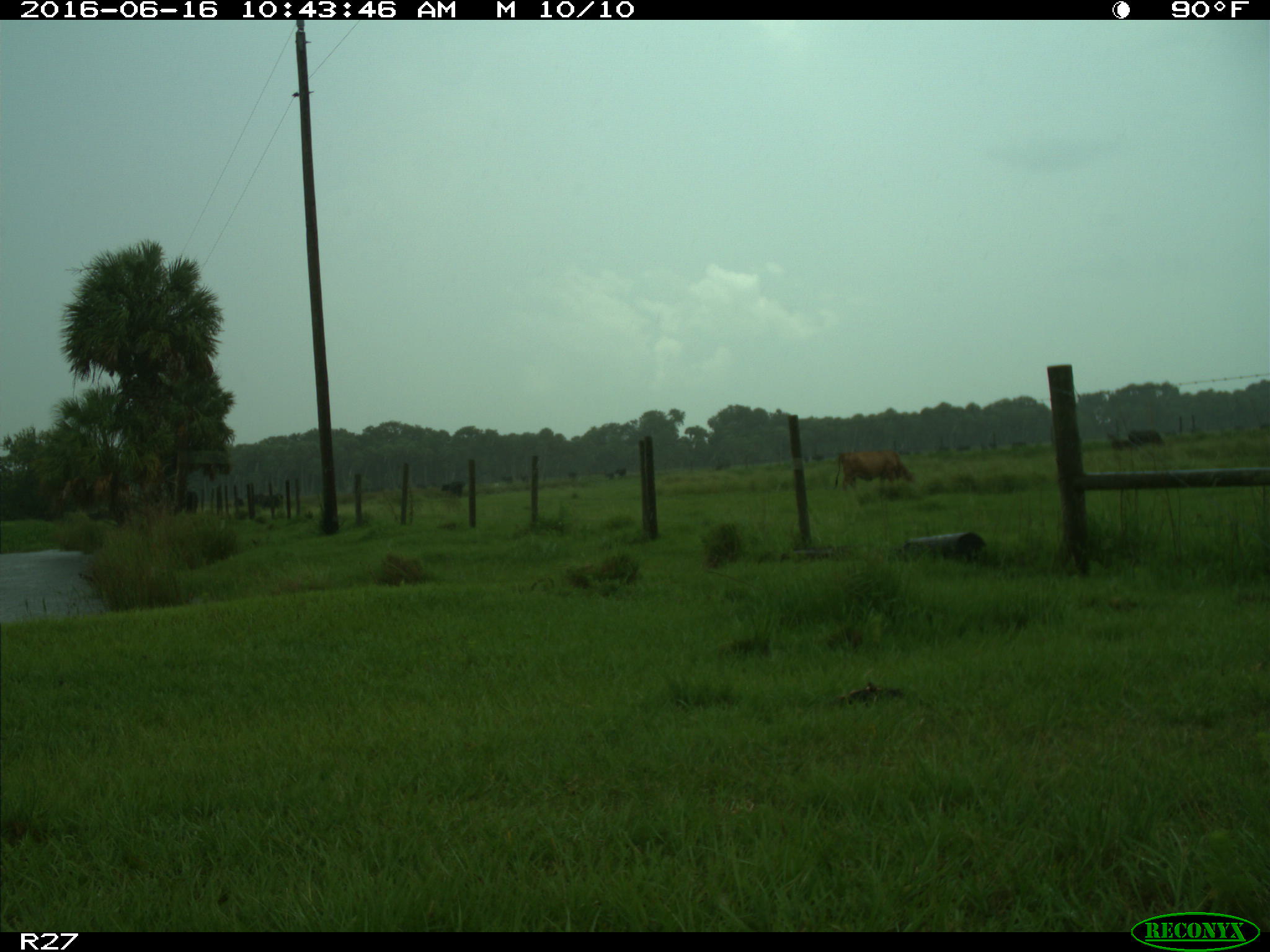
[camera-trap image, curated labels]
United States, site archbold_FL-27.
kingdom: Animalia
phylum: Chordata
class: Mammalia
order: Artiodactyla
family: Bovidae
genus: Bos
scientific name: Bos taurus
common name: domestic cow